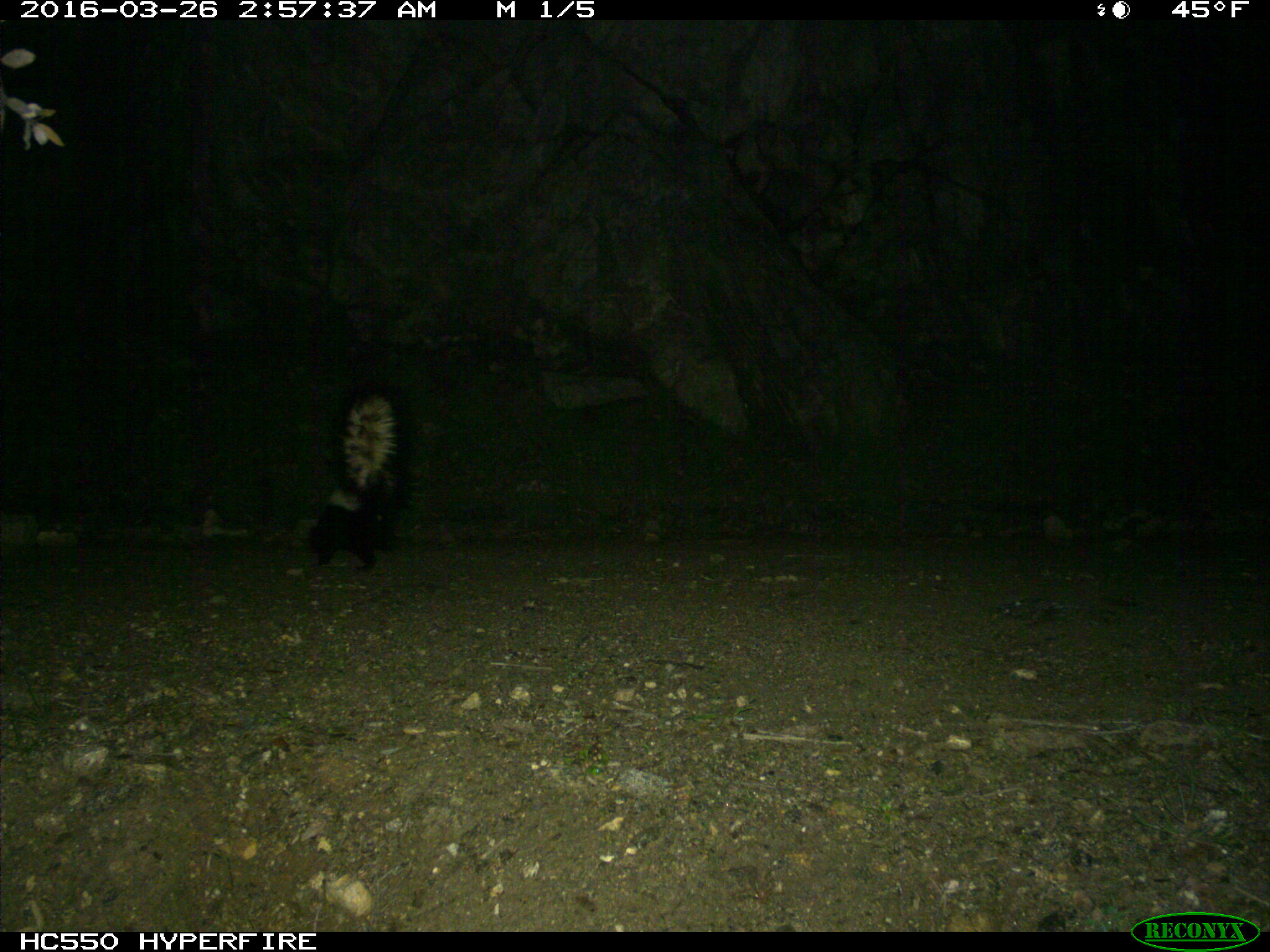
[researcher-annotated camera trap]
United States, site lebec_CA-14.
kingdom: Animalia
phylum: Chordata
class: Mammalia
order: Carnivora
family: Mephitidae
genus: Mephitis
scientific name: Mephitis mephitis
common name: striped skunk